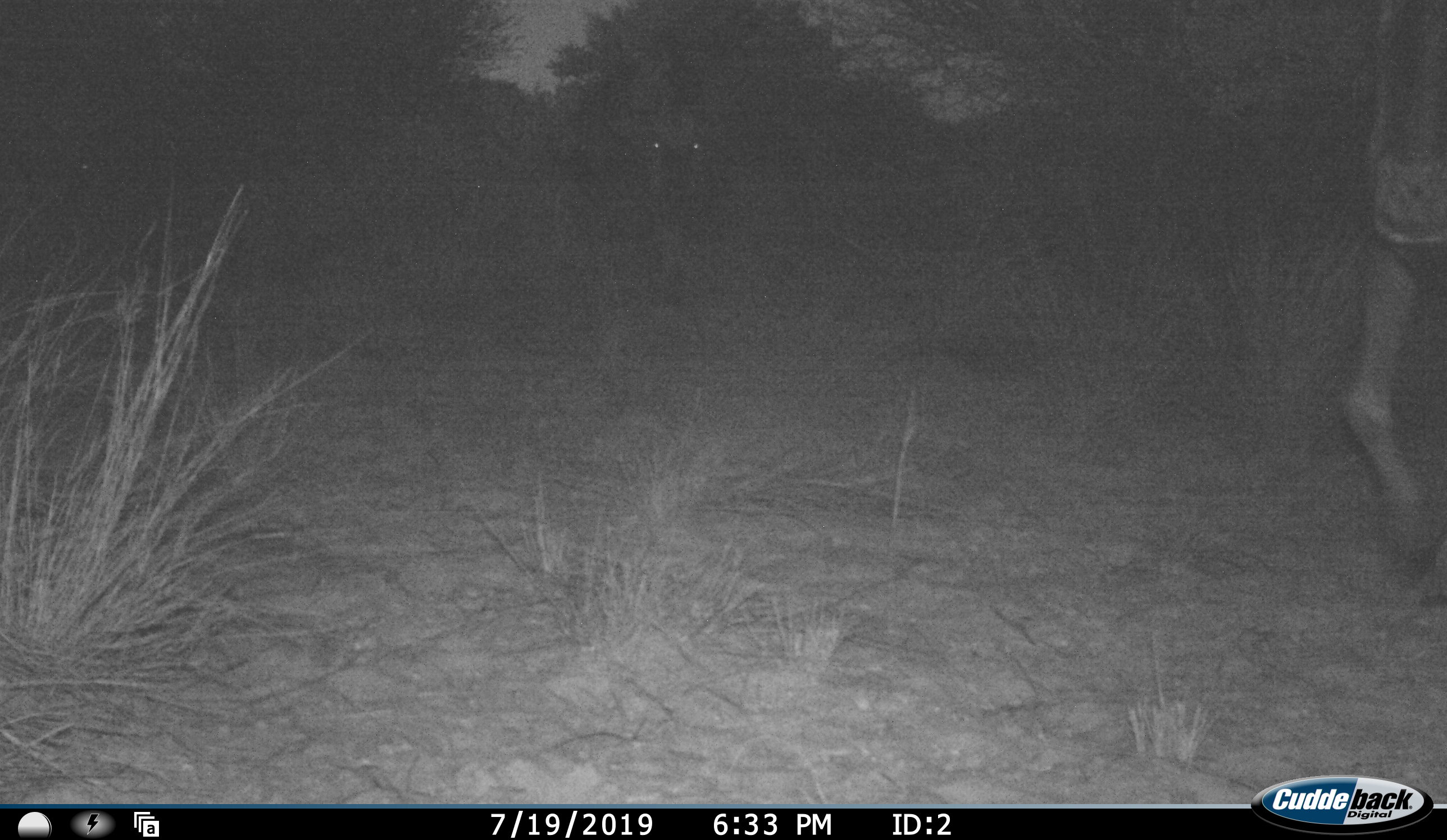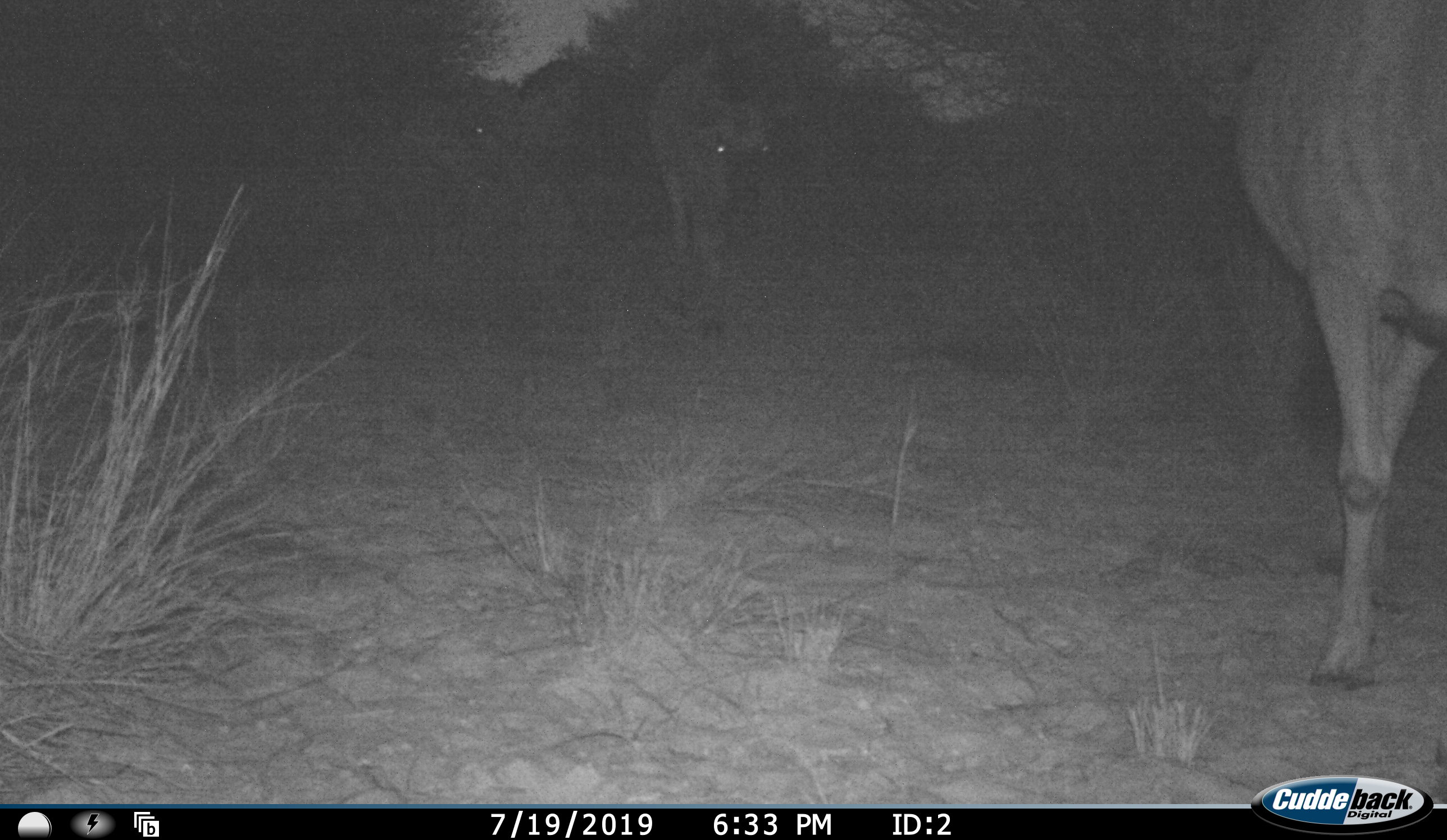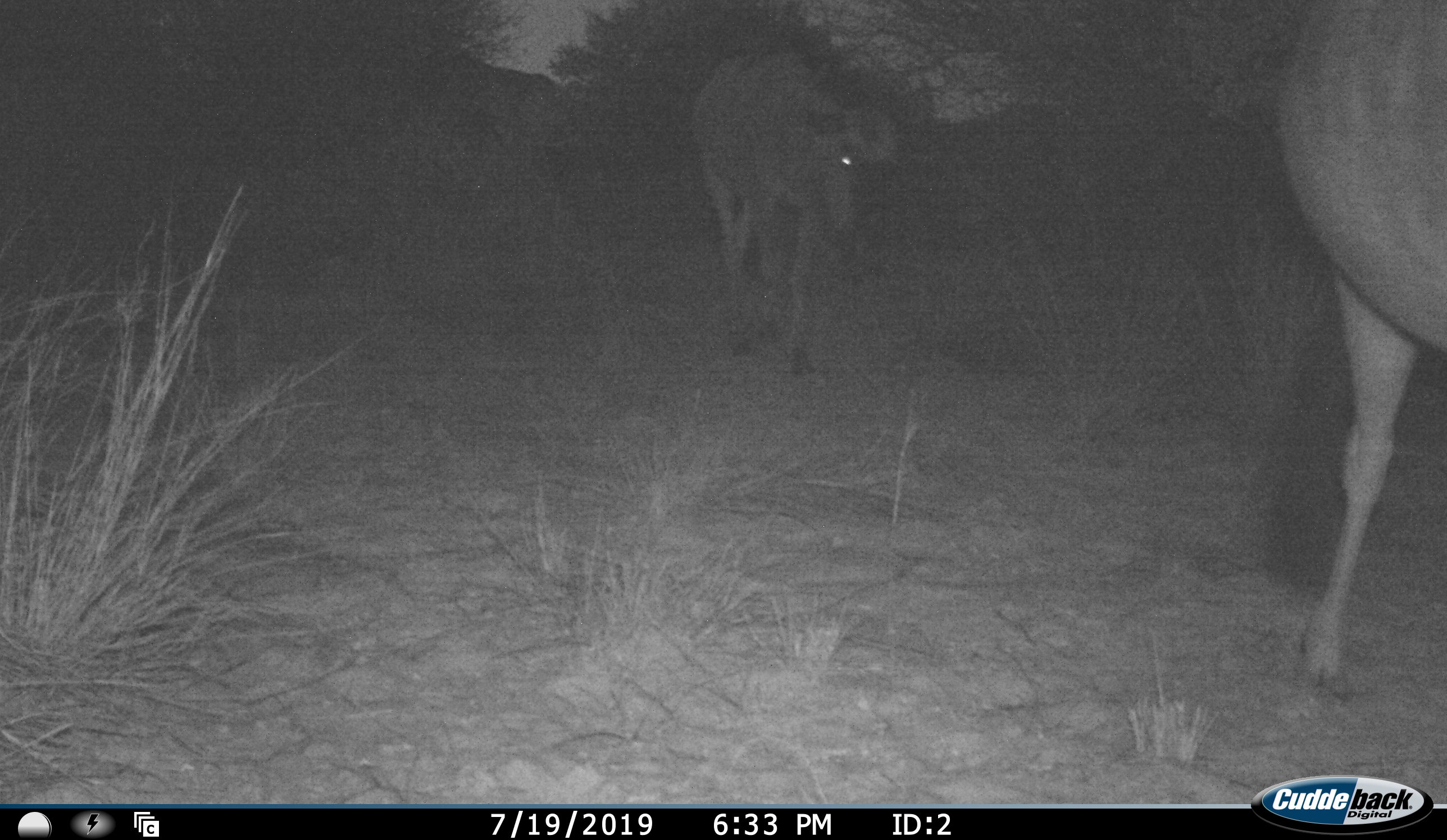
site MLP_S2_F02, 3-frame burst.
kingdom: Animalia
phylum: Chordata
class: Mammalia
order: Artiodactyla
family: Bovidae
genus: Connochaetes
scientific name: Connochaetes taurinus taurinus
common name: blue wildebeest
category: wildebeestblue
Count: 3.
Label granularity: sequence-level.